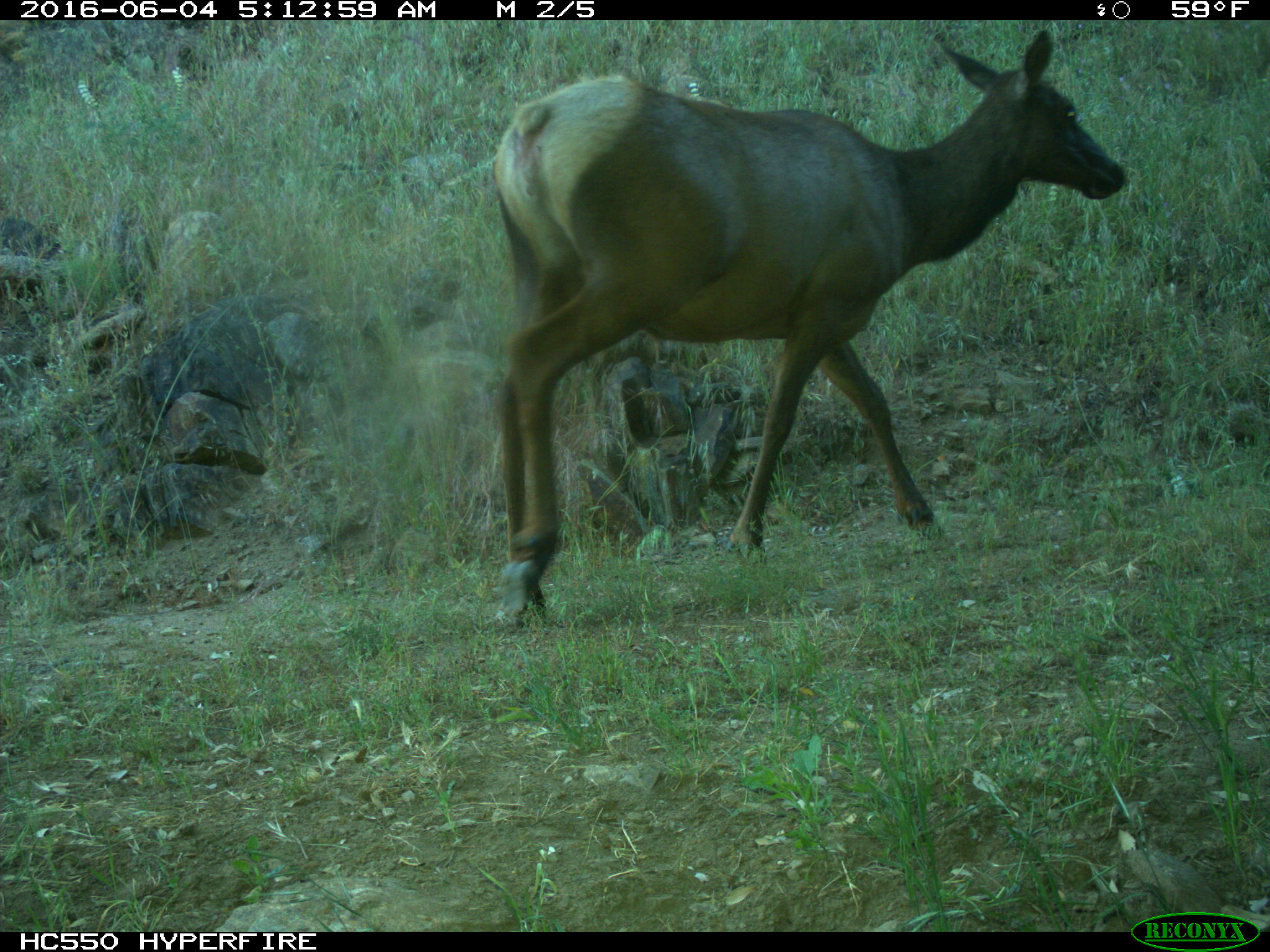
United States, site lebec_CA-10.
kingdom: Animalia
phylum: Chordata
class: Mammalia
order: Artiodactyla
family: Cervidae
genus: Cervus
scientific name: Cervus canadensis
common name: elk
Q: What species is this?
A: Cervus canadensis (elk).